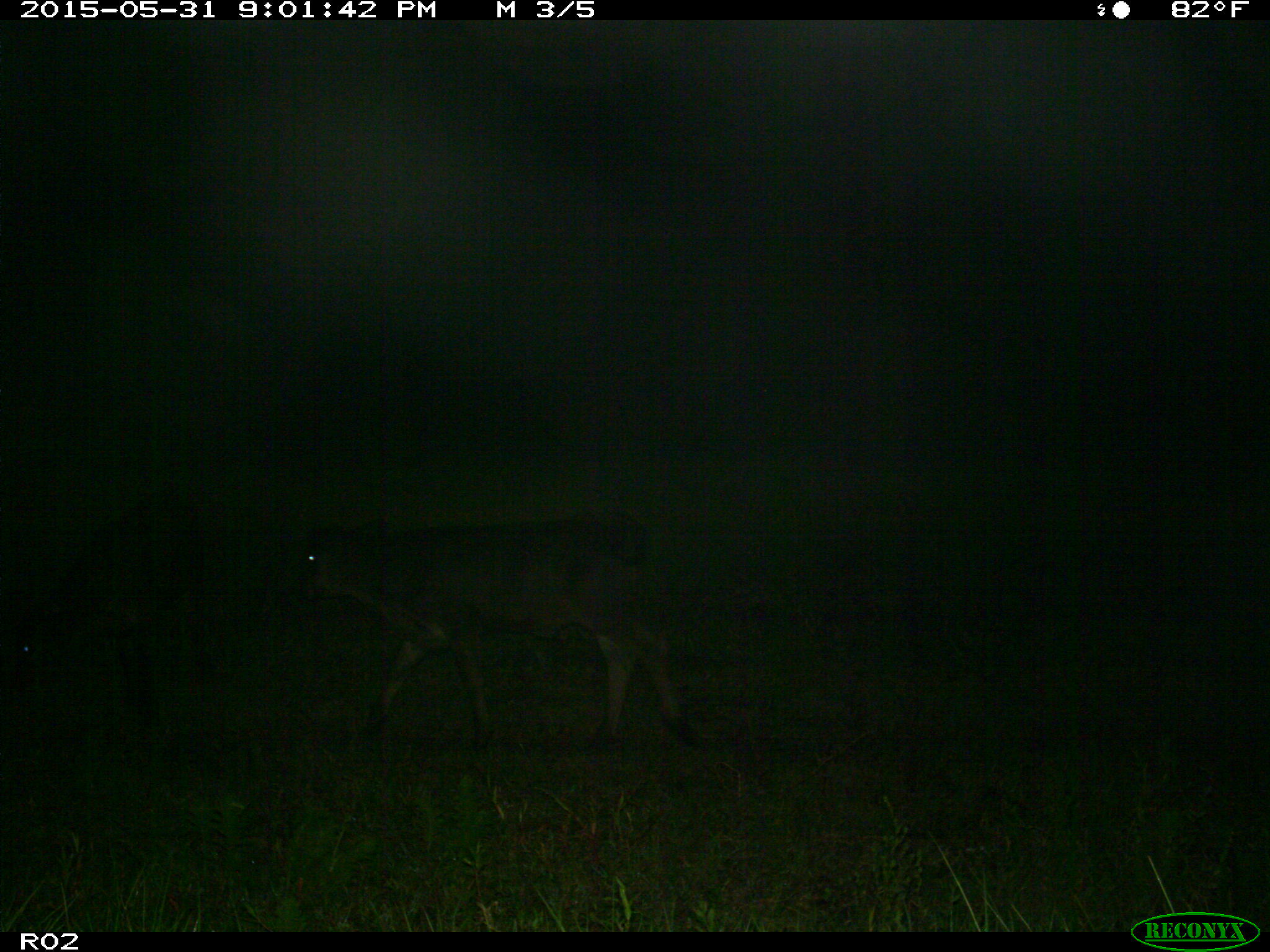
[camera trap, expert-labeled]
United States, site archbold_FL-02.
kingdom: Animalia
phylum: Chordata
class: Mammalia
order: Artiodactyla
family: Bovidae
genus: Bos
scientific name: Bos taurus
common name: domestic cow